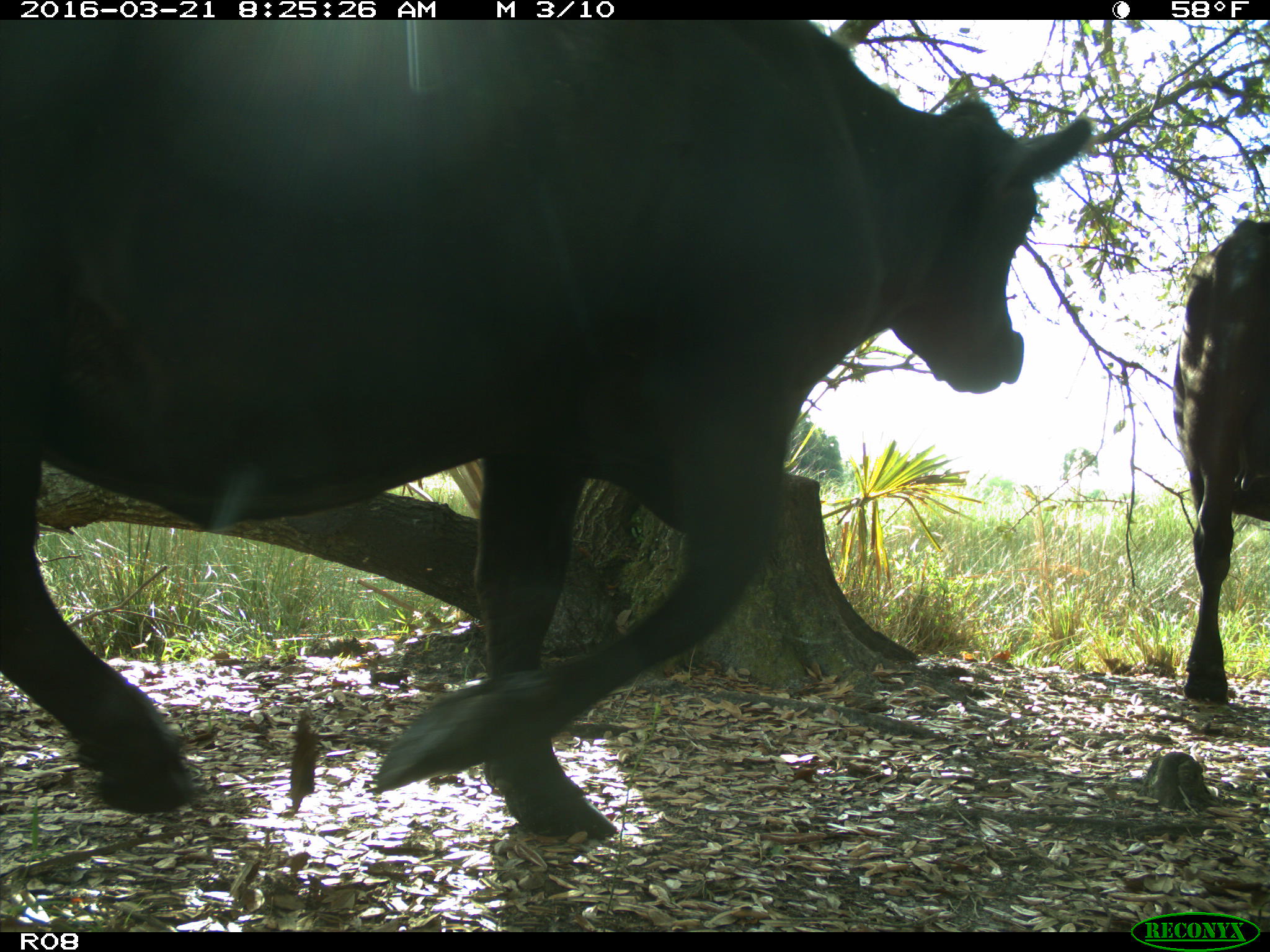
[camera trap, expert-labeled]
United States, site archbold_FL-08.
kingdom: Animalia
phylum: Chordata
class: Mammalia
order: Artiodactyla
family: Bovidae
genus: Bos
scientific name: Bos taurus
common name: domestic cow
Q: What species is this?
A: Bos taurus (domestic cow).